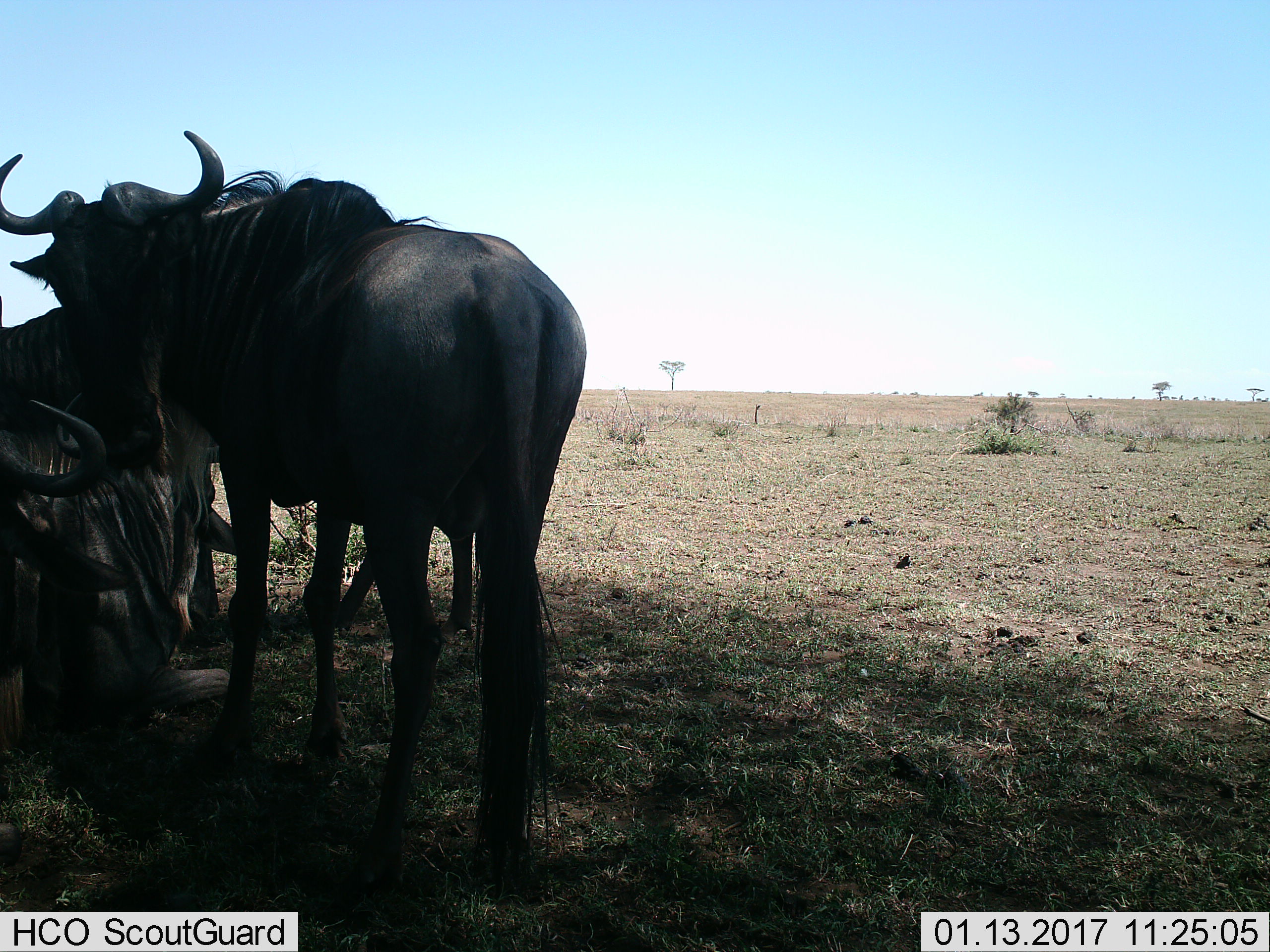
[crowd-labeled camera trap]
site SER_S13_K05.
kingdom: Animalia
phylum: Chordata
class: Mammalia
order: Artiodactyla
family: Bovidae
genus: Connochaetes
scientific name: Connochaetes taurinus taurinus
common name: blue wildebeest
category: wildebeestblue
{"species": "wildebeestblue (blue wildebeest) (Connochaetes taurinus taurinus)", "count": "4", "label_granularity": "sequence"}